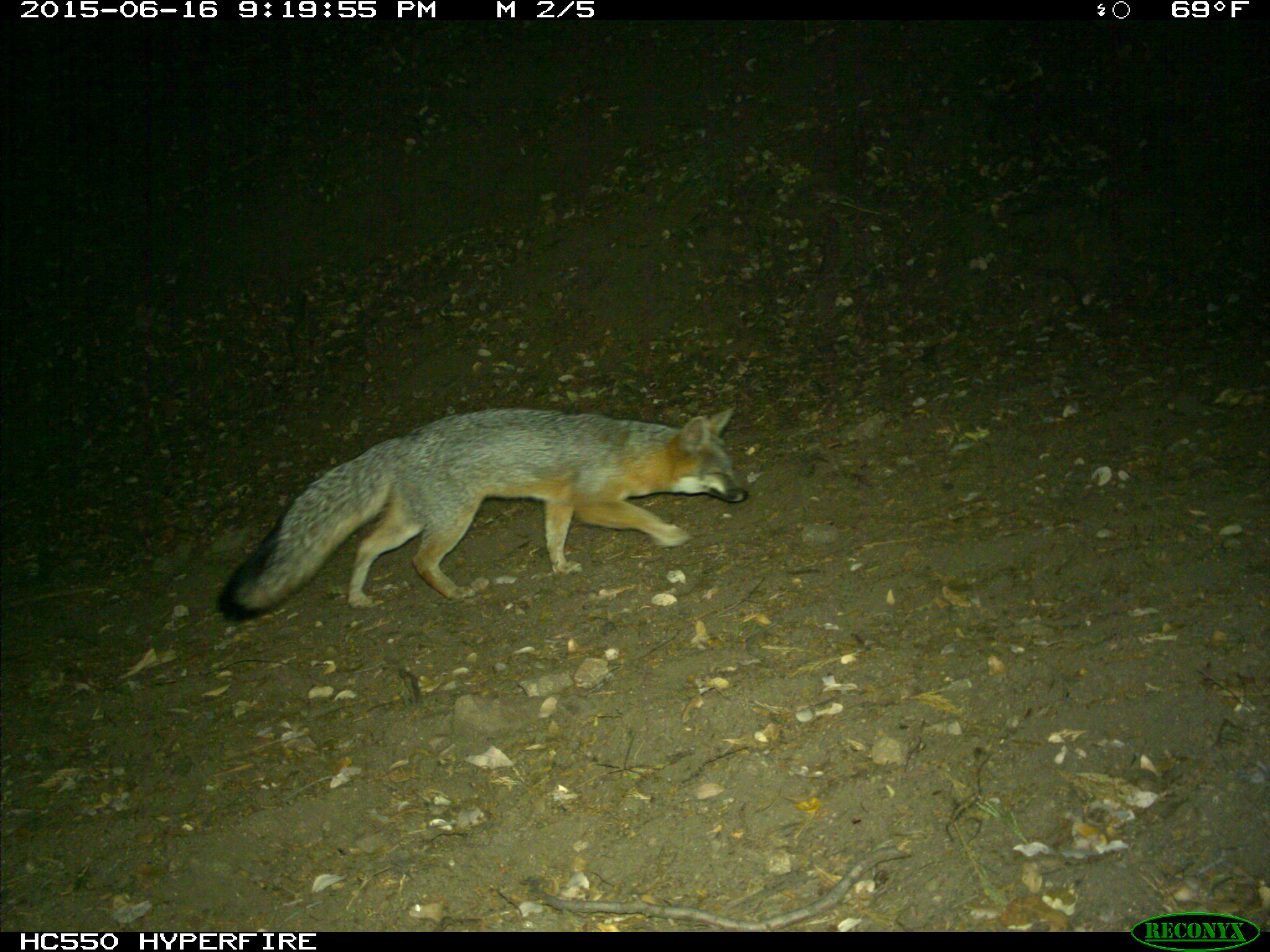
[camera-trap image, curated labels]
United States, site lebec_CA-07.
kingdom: Animalia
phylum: Chordata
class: Mammalia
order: Carnivora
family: Canidae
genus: Urocyon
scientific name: Urocyon cinereoargenteus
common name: gray fox